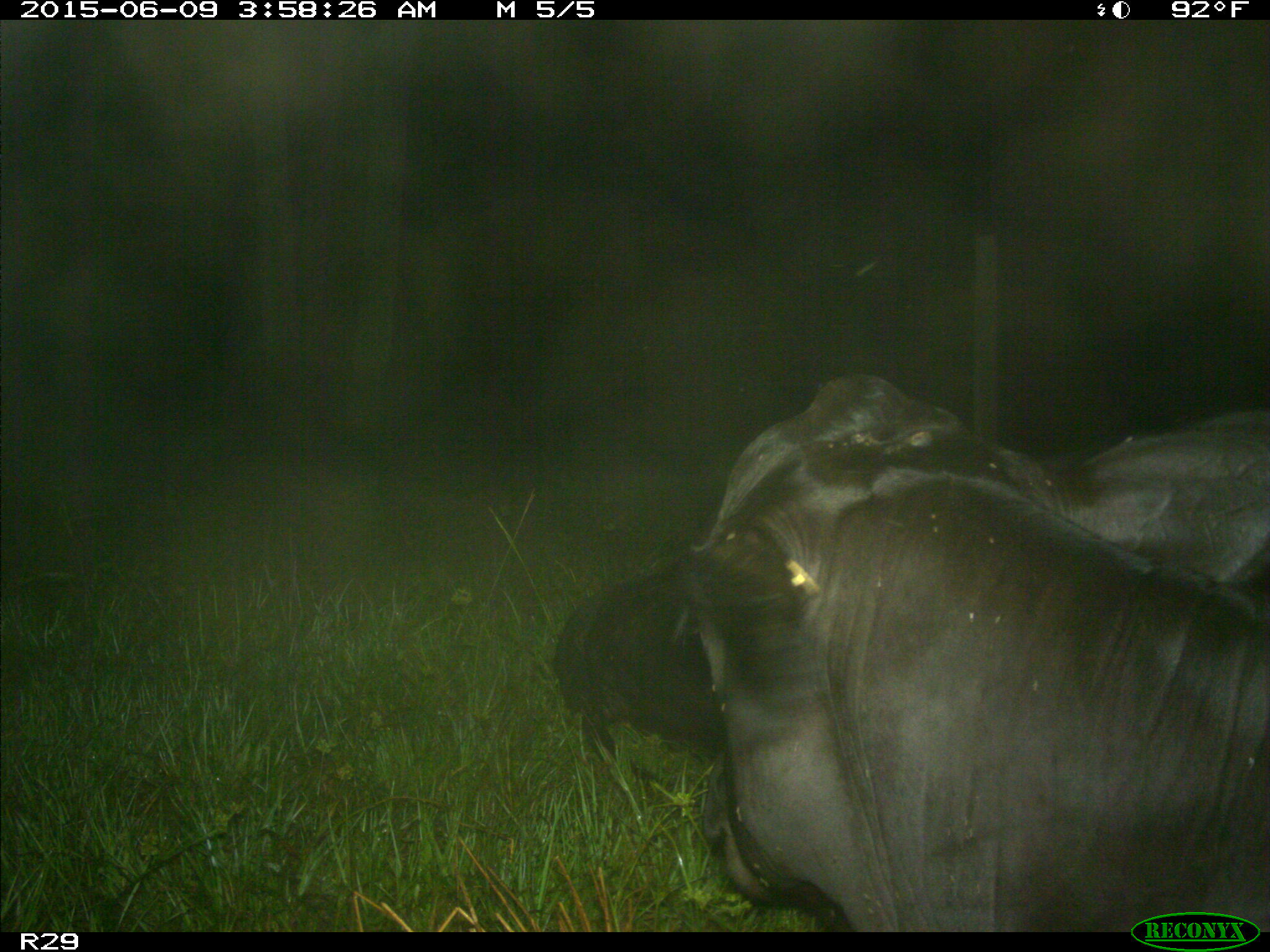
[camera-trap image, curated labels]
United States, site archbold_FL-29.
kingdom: Animalia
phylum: Chordata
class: Mammalia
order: Artiodactyla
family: Bovidae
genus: Bos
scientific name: Bos taurus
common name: domestic cow